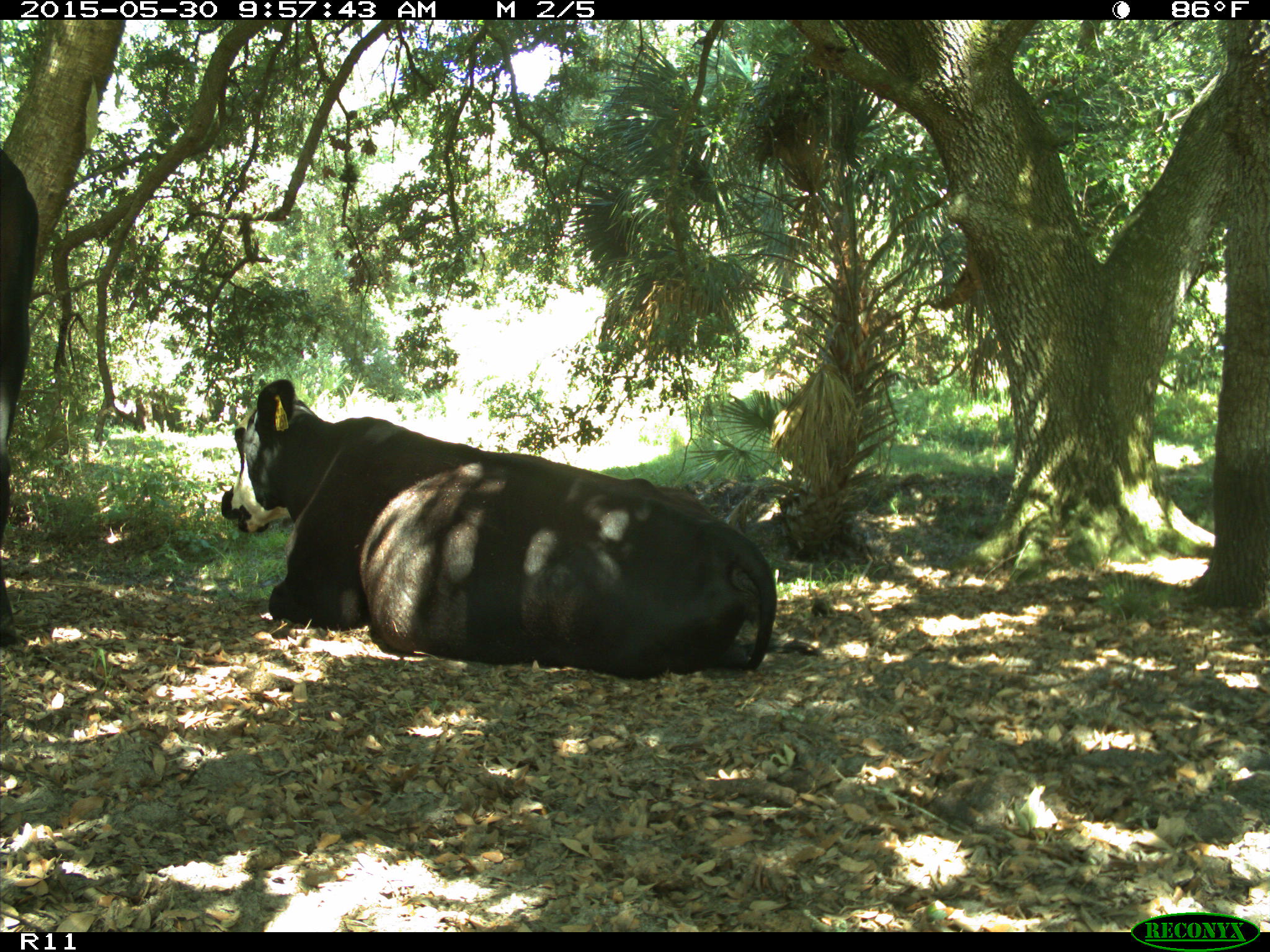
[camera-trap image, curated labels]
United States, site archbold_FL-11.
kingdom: Animalia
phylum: Chordata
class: Mammalia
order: Artiodactyla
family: Bovidae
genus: Bos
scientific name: Bos taurus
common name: domestic cow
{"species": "Bos taurus (domestic cow)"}